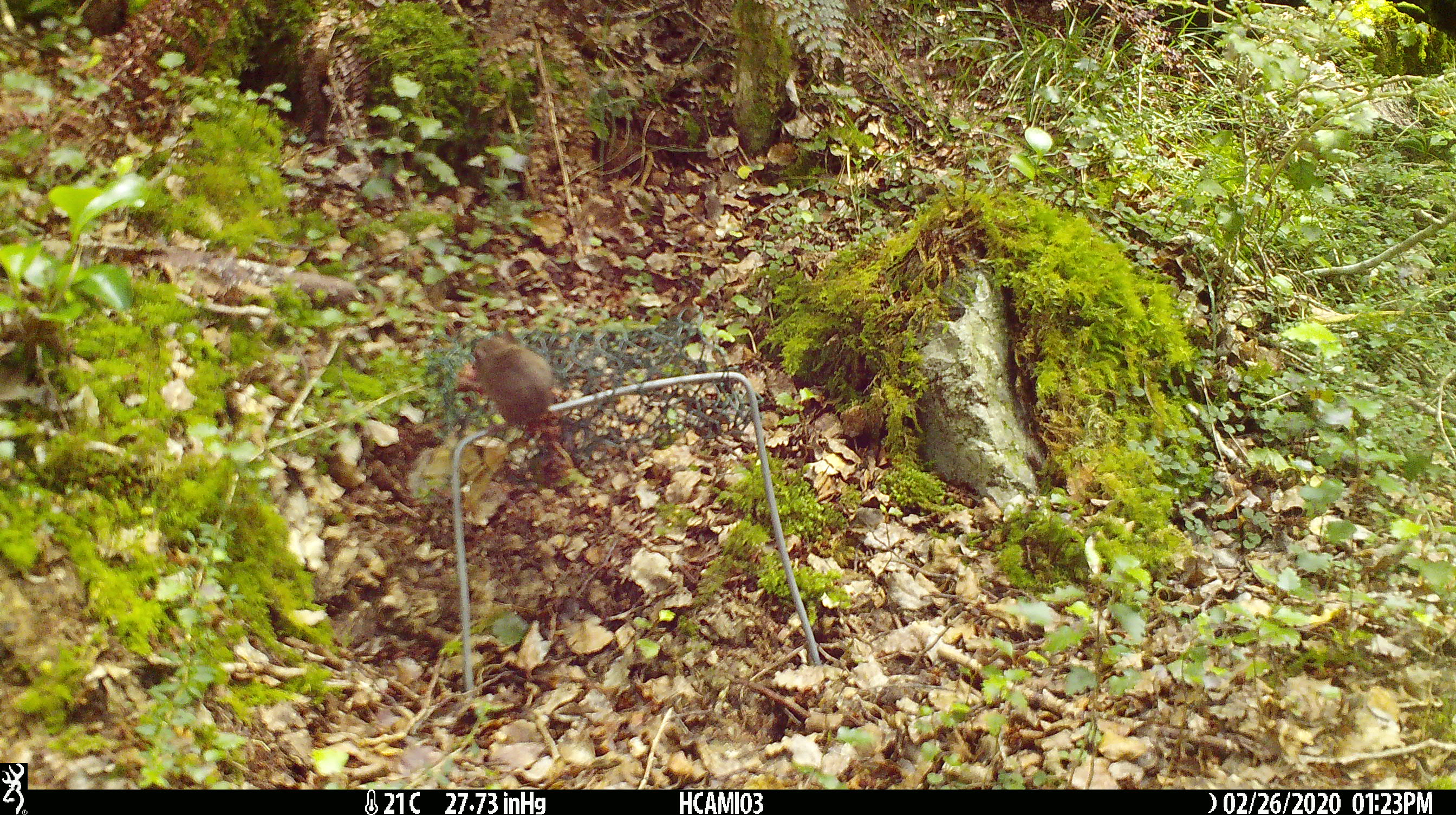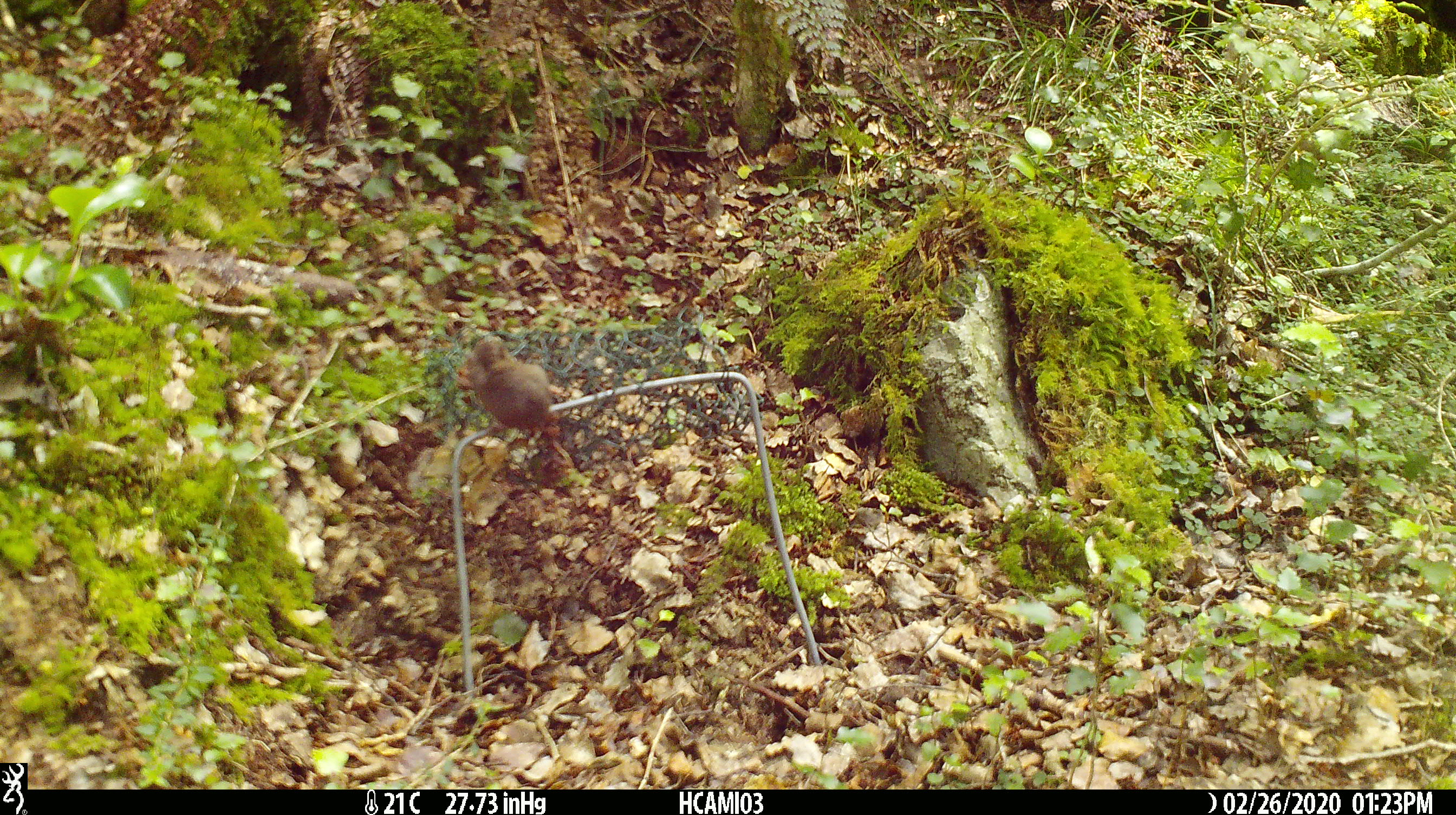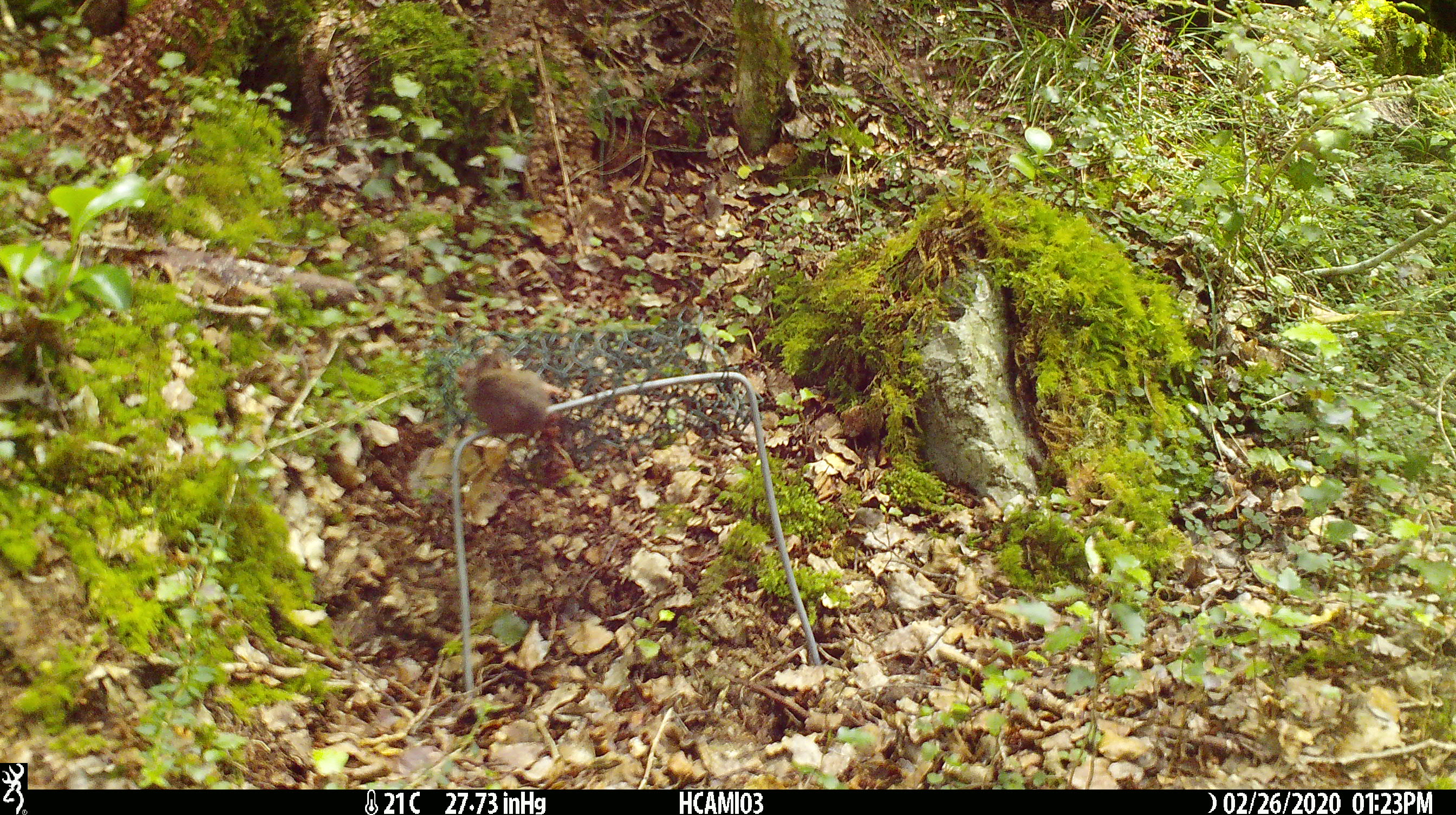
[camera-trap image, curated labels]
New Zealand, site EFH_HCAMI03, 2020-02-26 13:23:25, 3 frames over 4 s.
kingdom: Animalia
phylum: Chordata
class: Mammalia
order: Rodentia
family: Muridae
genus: Mus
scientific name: Mus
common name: mouse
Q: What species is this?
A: Mouse (Mus).